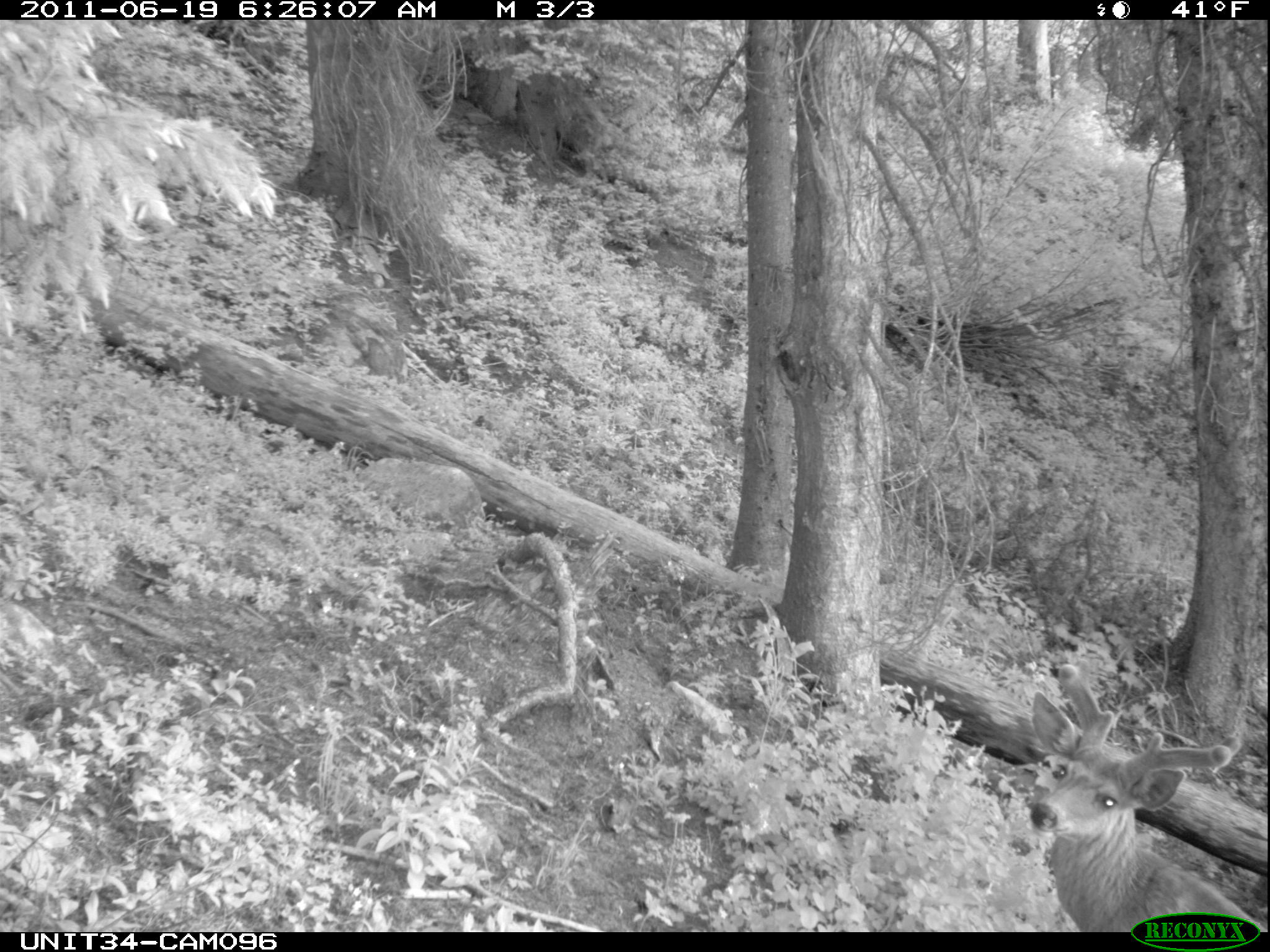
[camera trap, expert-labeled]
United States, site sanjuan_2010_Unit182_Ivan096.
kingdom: Animalia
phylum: Chordata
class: Mammalia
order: Artiodactyla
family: Cervidae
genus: Odocoileus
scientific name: Odocoileus hemionus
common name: mule deer